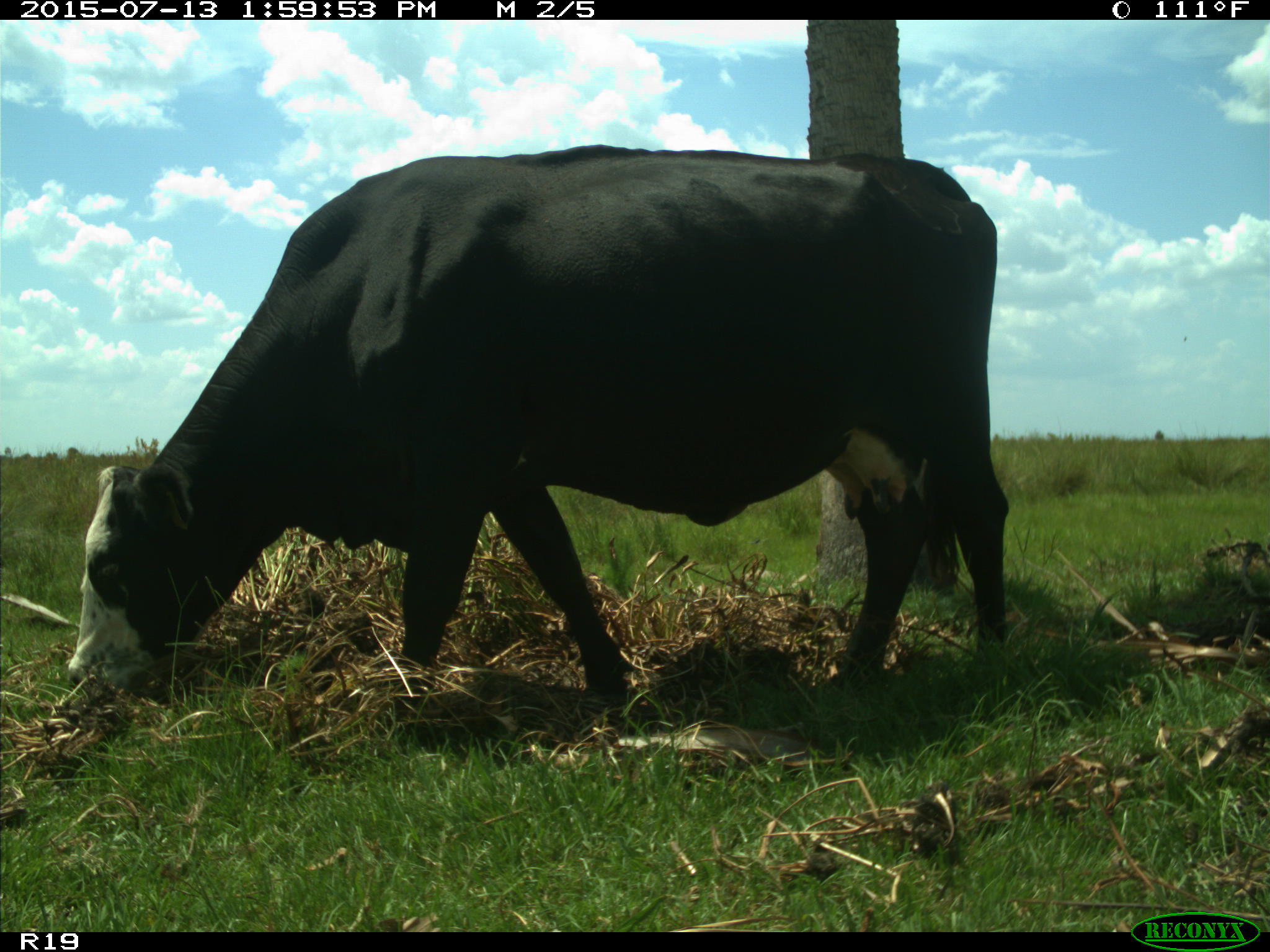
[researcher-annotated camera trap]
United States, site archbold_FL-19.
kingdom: Animalia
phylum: Chordata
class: Mammalia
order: Artiodactyla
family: Bovidae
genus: Bos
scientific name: Bos taurus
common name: domestic cow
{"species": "Bos taurus (domestic cow)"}